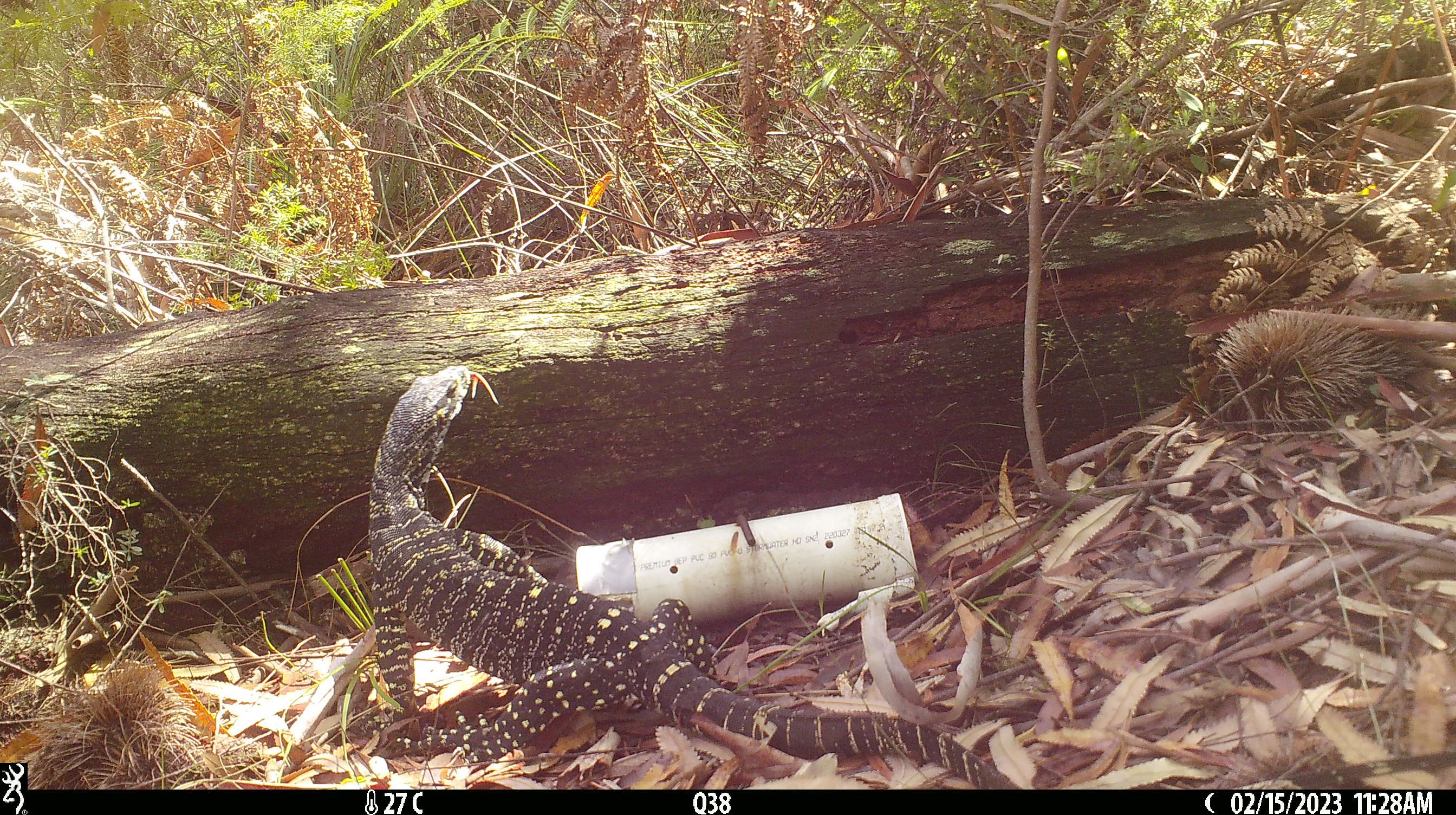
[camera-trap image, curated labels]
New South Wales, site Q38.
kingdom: Animalia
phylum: Chordata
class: Reptilia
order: Squamata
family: Varanidae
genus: Varanus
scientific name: Varanus varius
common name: lace monitor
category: goanna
Goanna (lace monitor) (Varanus varius).